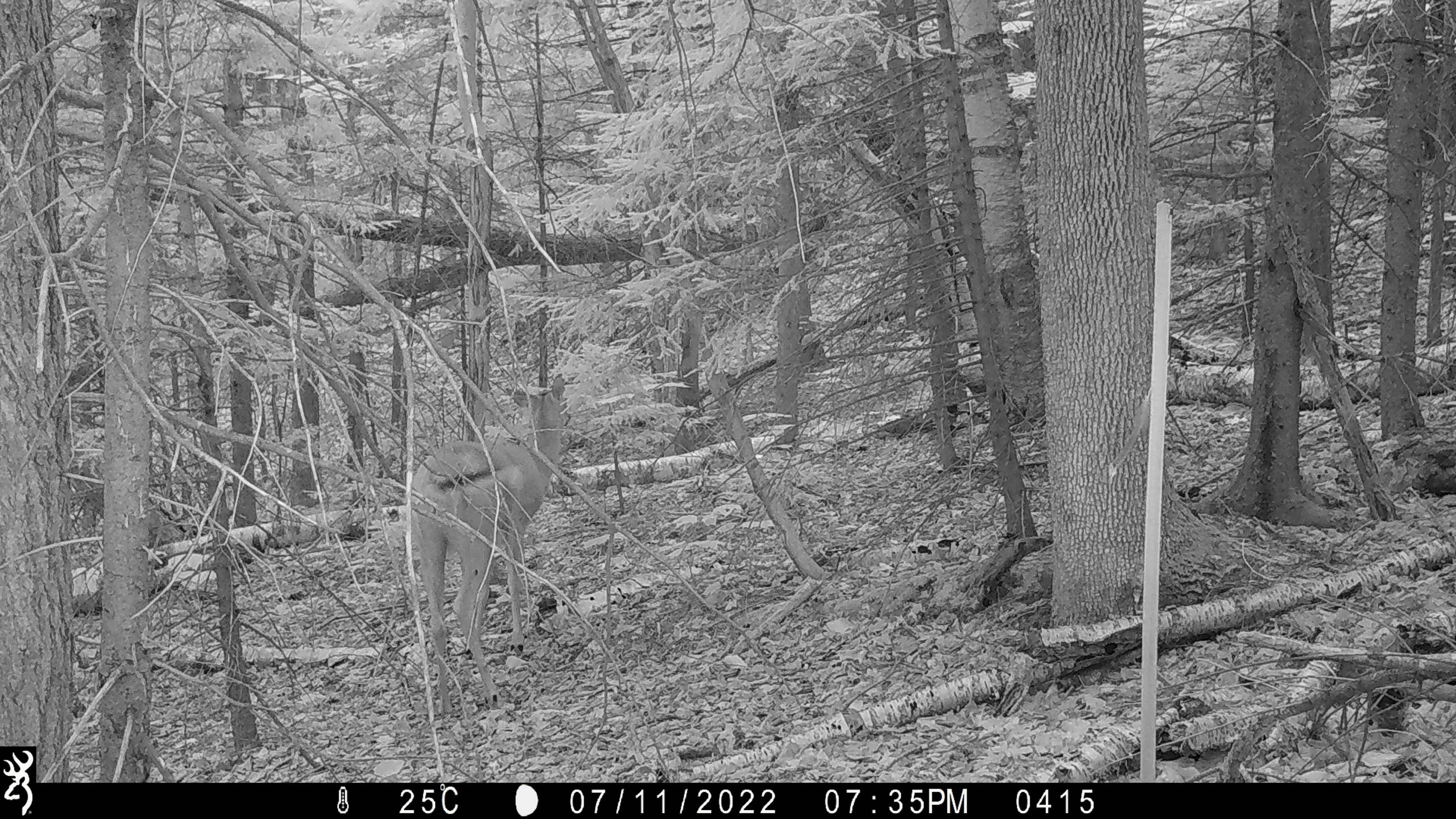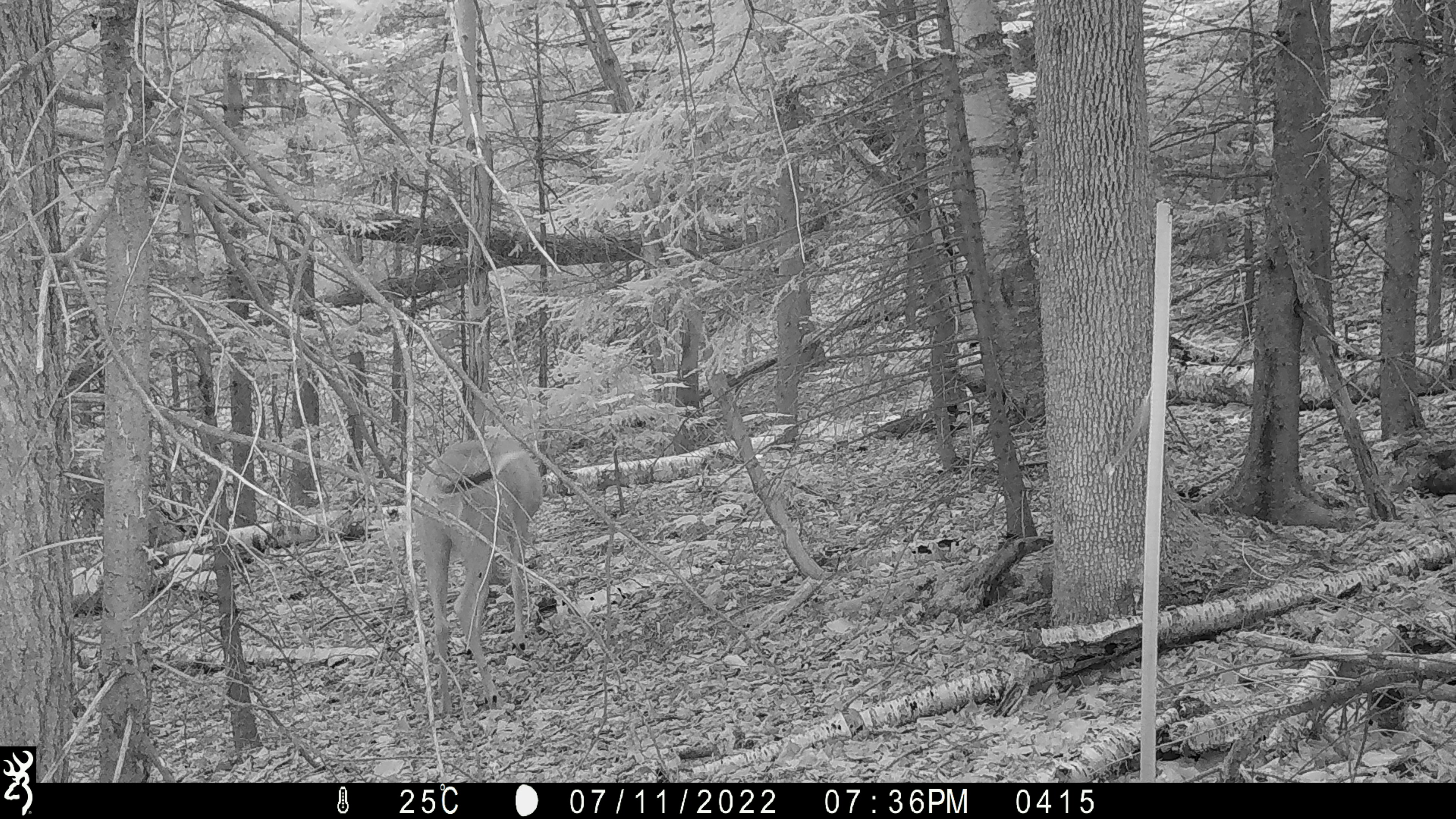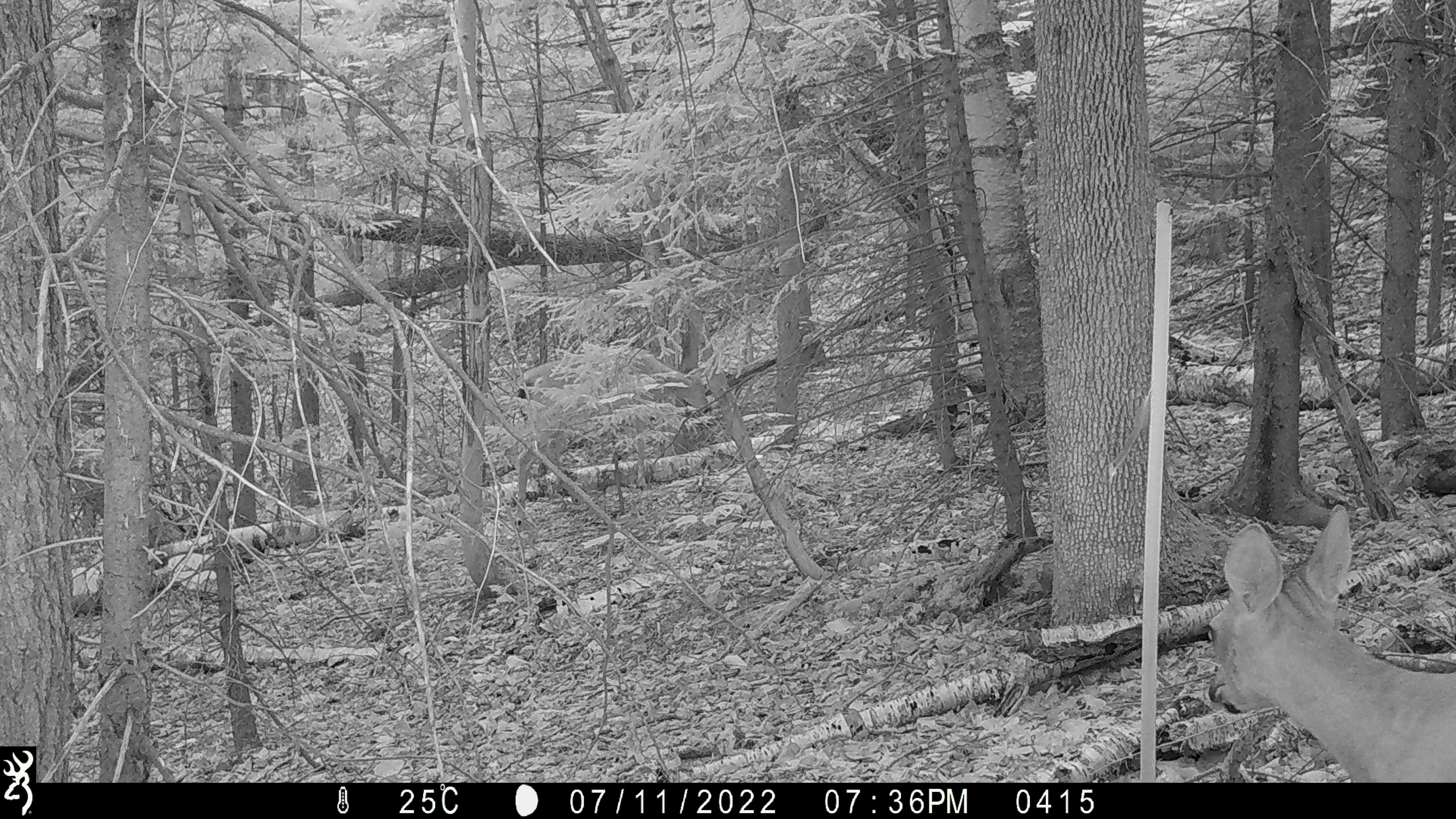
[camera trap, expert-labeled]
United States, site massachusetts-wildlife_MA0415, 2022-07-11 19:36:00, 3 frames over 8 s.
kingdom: Animalia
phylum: Chordata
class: Mammalia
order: Artiodactyla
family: Cervidae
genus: Odocoileus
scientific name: Odocoileus virginianus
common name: white-tailed deer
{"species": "white-tailed deer (Odocoileus virginianus)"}